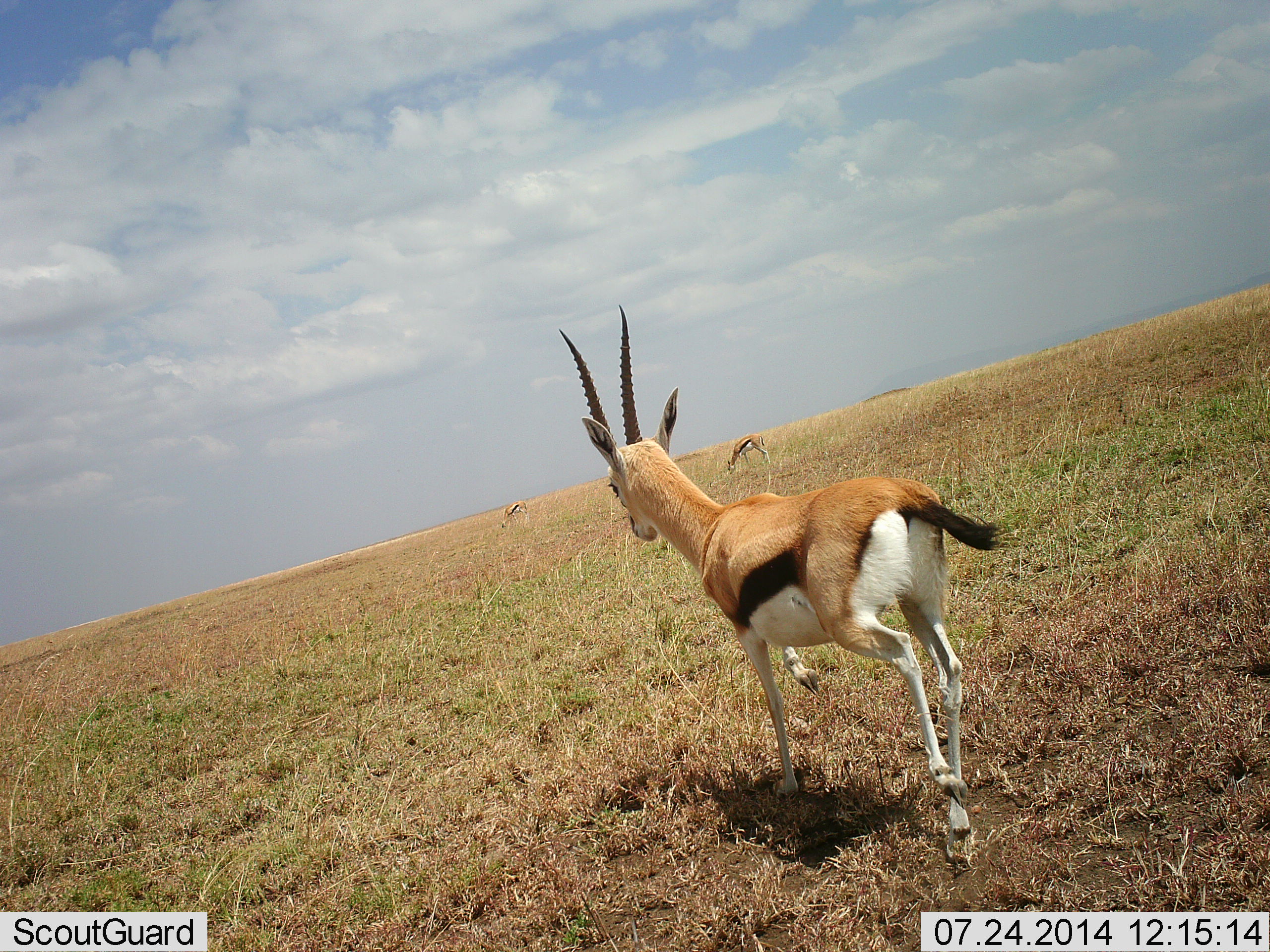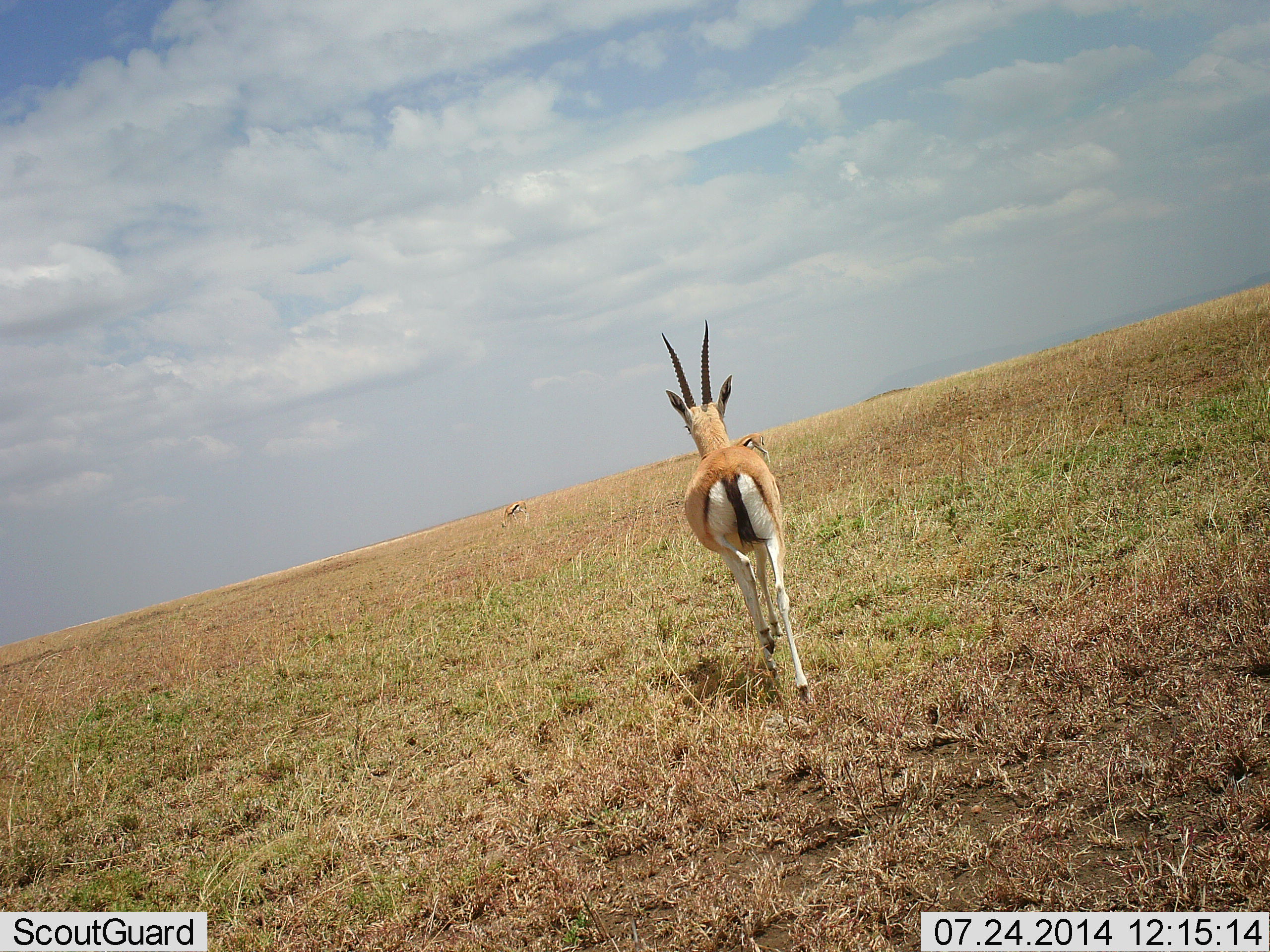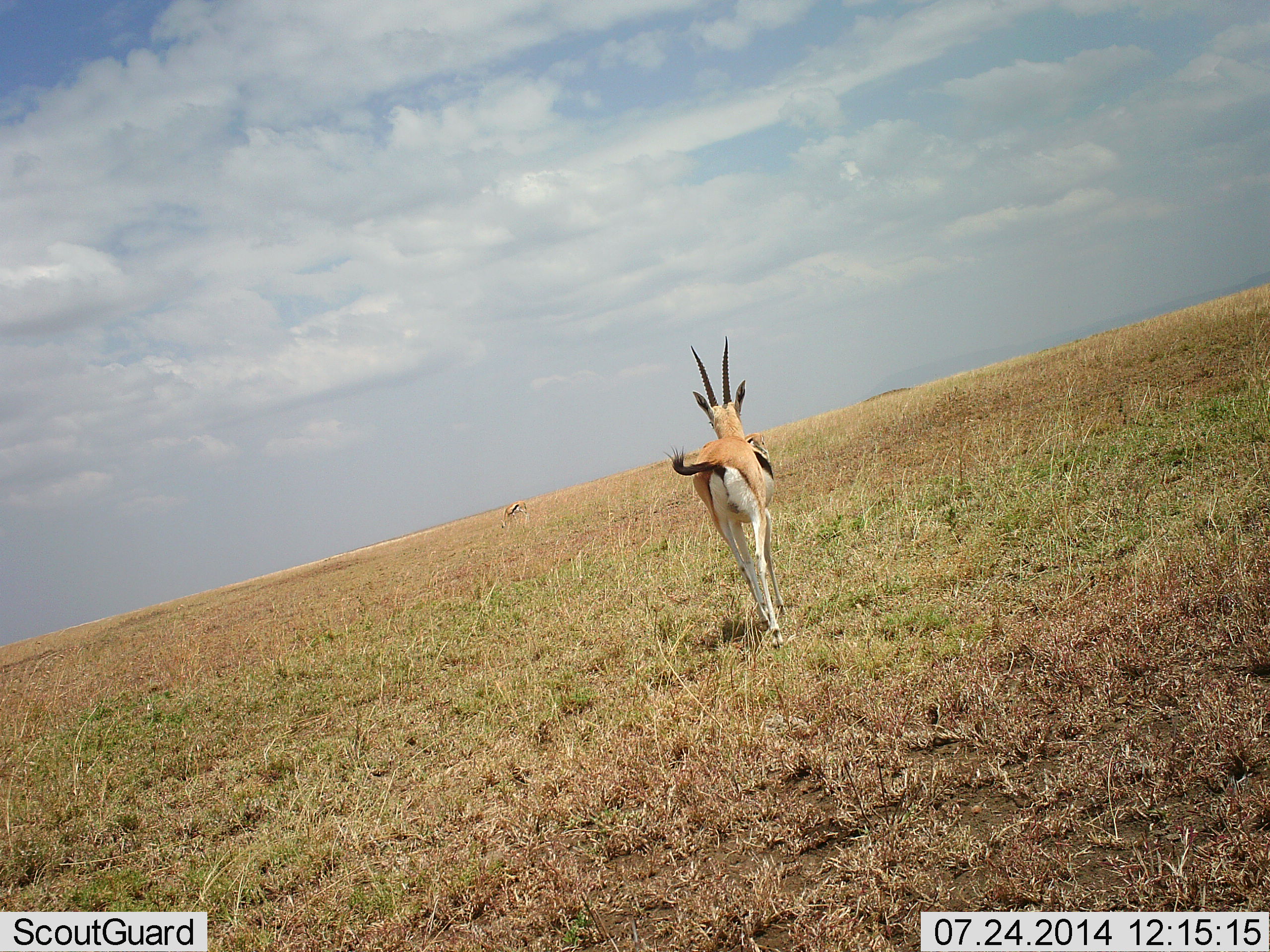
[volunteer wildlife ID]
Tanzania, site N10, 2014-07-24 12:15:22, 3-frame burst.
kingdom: Animalia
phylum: Chordata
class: Mammalia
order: Artiodactyla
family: Bovidae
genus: Eudorcas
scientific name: Eudorcas thomsonii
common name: thomson's gazelle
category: gazellethomsons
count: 3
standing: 40%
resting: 0%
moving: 100%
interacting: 0%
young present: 0%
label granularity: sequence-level